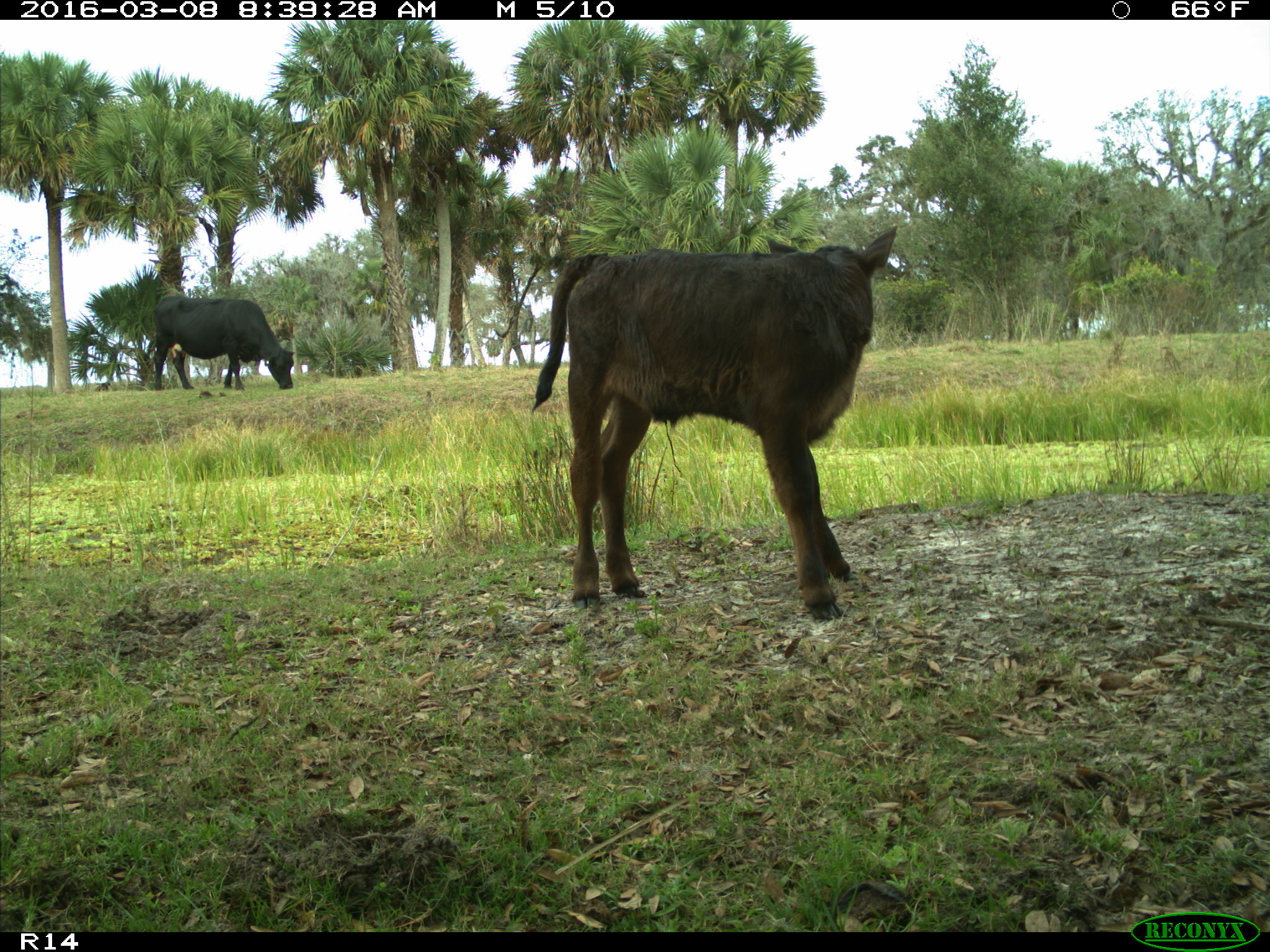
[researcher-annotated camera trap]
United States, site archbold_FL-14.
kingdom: Animalia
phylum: Chordata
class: Mammalia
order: Artiodactyla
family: Bovidae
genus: Bos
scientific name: Bos taurus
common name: domestic cow